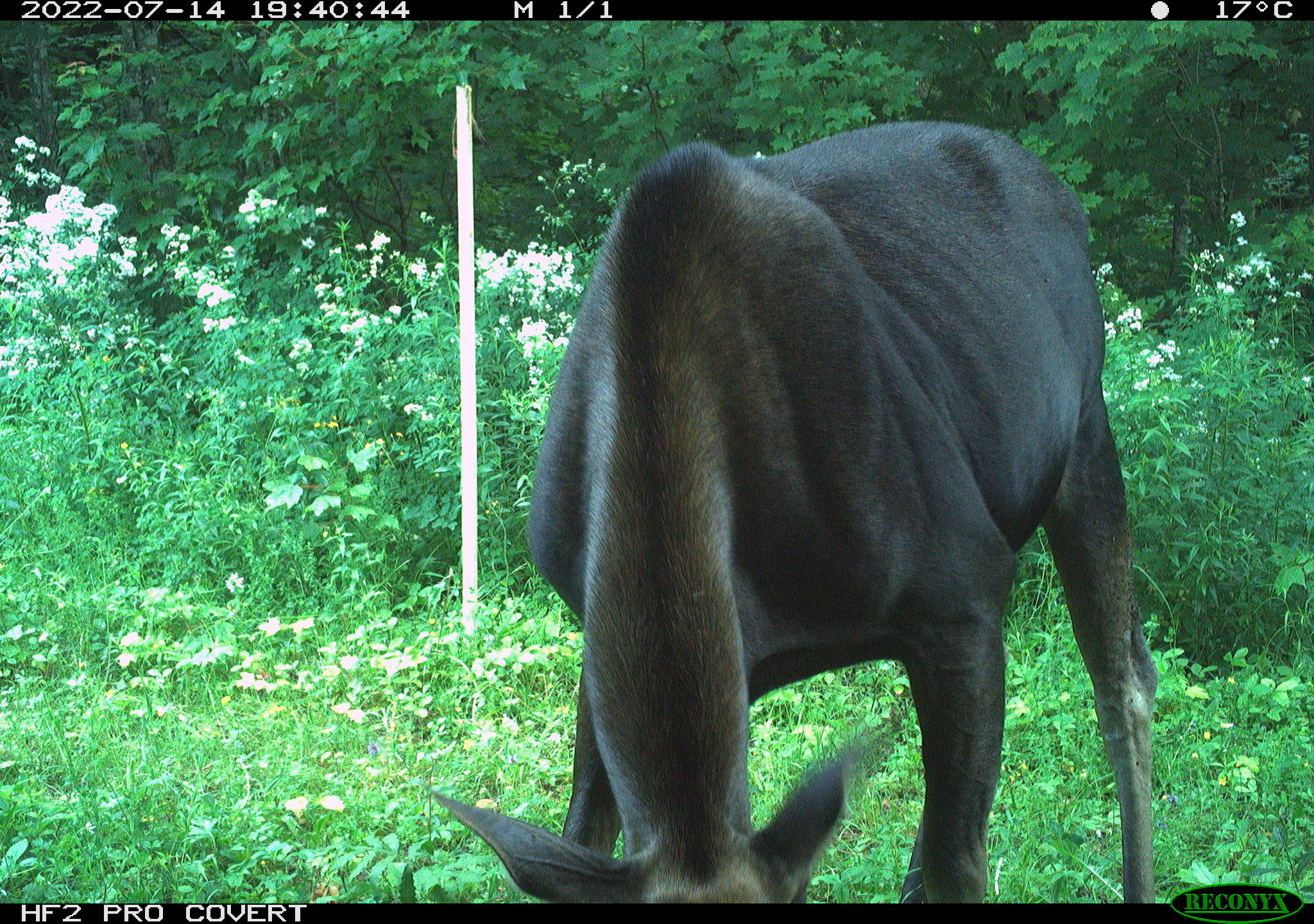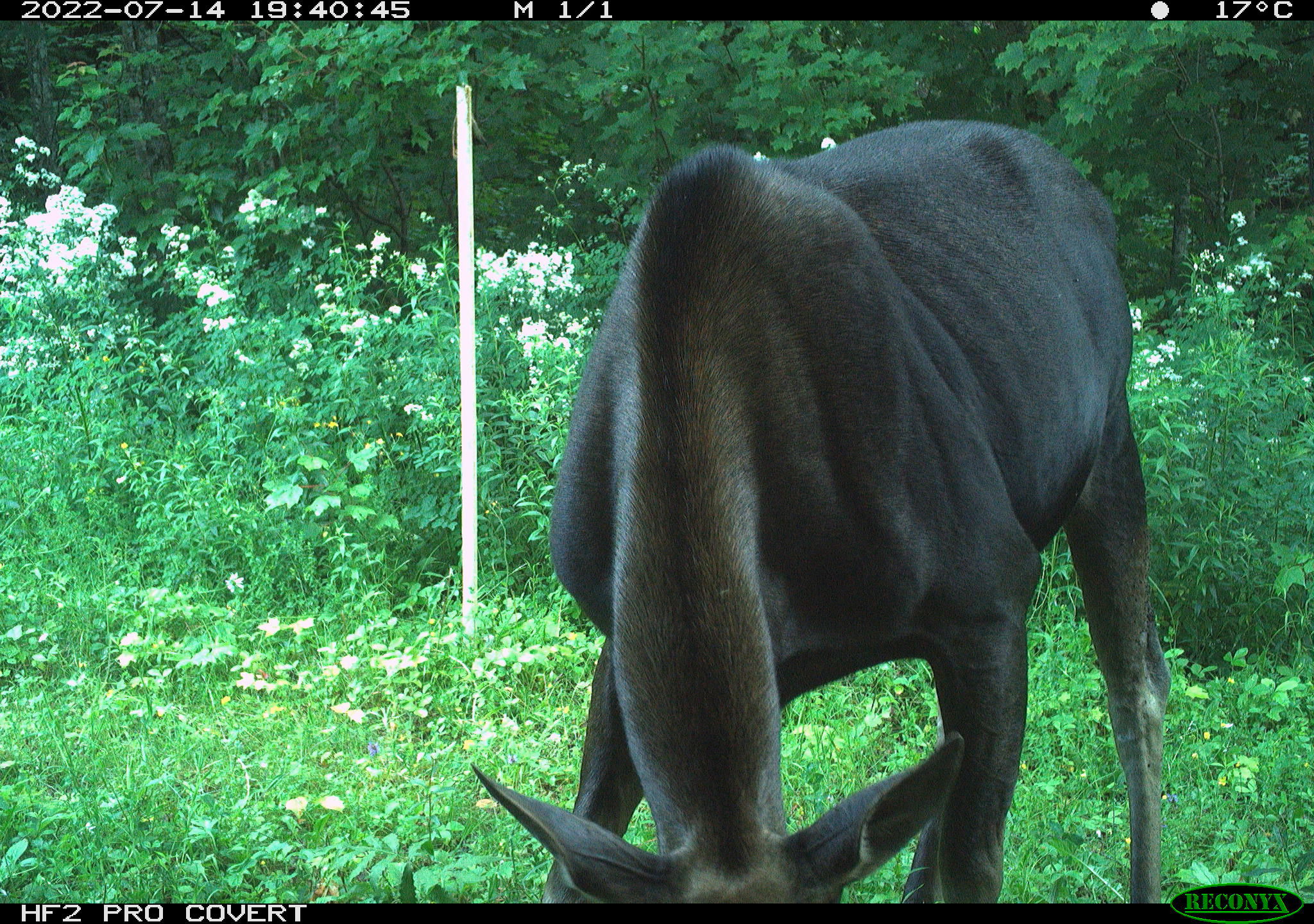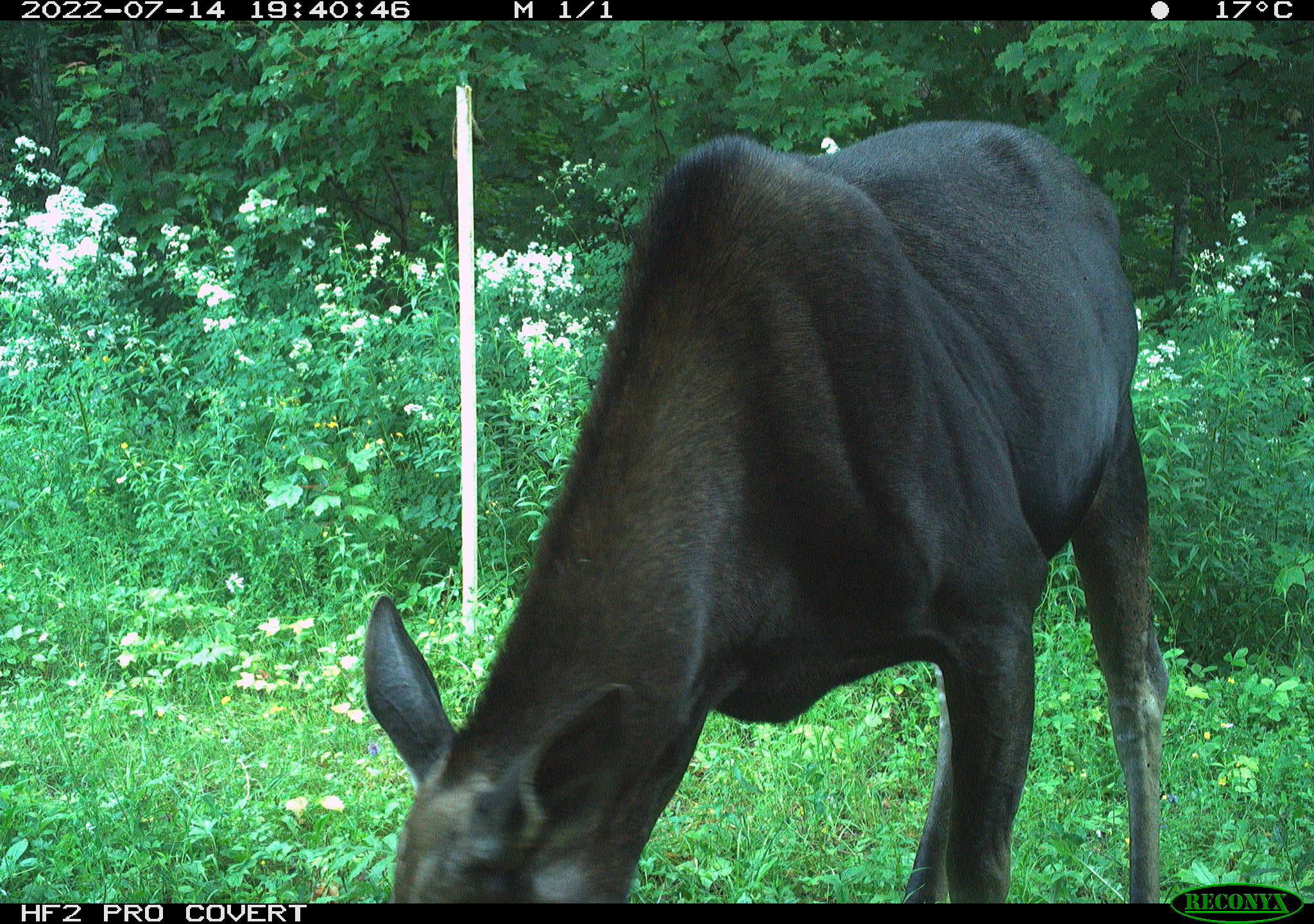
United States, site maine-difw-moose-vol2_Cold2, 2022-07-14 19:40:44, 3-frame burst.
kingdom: Animalia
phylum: Chordata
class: Mammalia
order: Artiodactyla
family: Cervidae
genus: Alces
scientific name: Alces alces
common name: moose